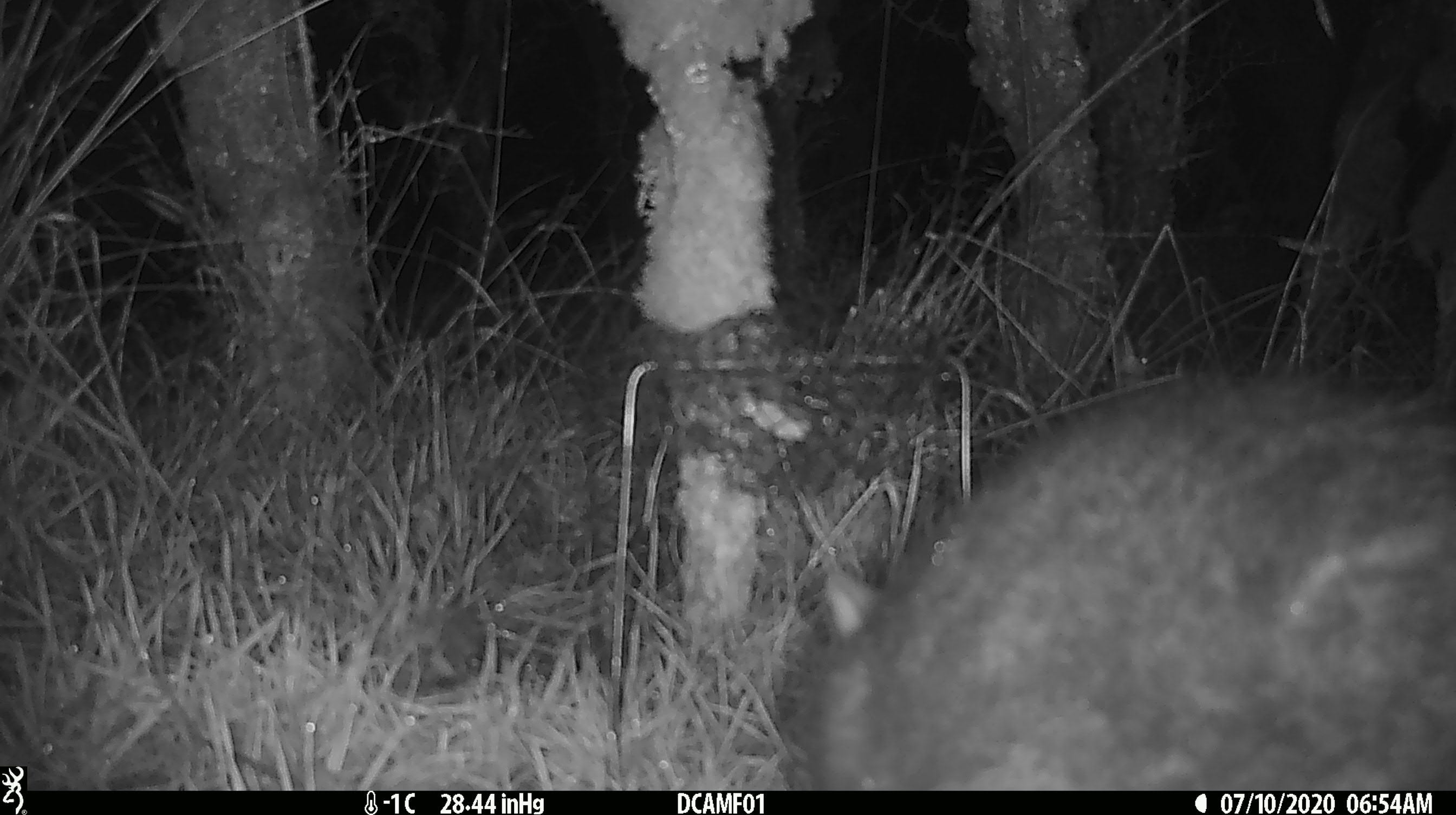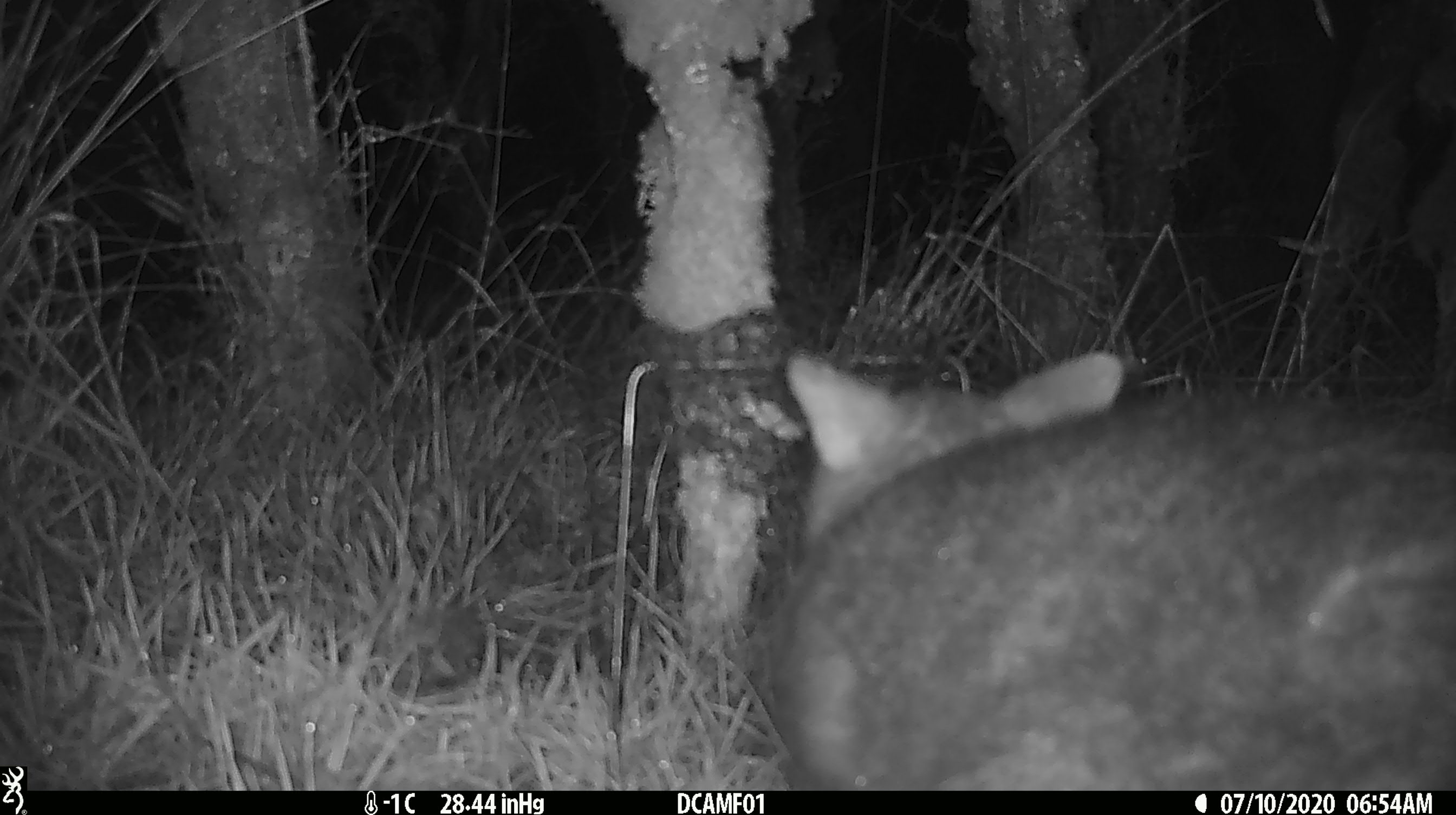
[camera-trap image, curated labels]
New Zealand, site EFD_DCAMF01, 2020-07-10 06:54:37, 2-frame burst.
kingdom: Animalia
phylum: Chordata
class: Mammalia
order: Diprotodontia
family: Phalangeridae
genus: Trichosurus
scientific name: Trichosurus vulpecula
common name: common brushtail possum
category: possum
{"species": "possum (common brushtail possum) (Trichosurus vulpecula)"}